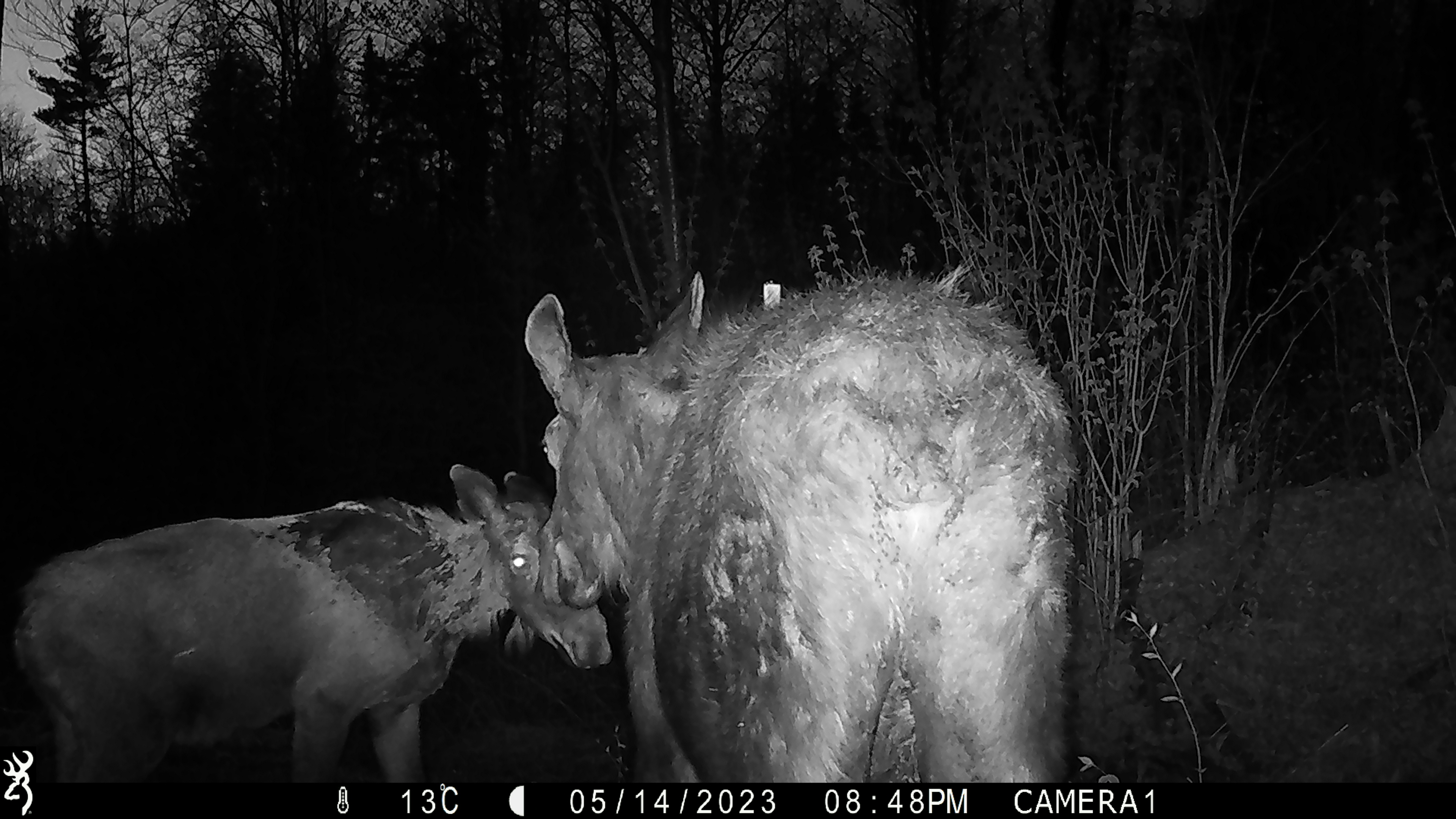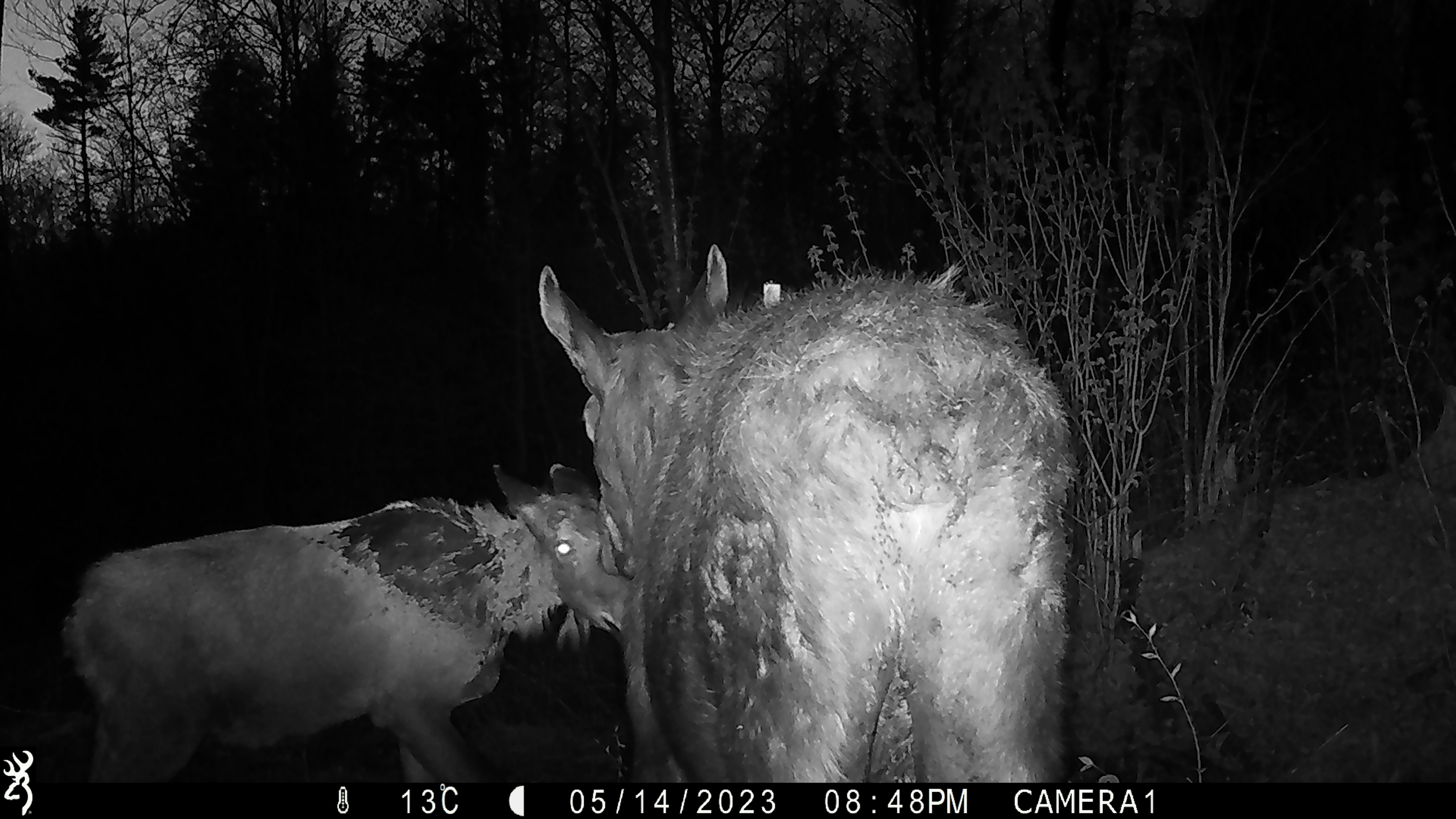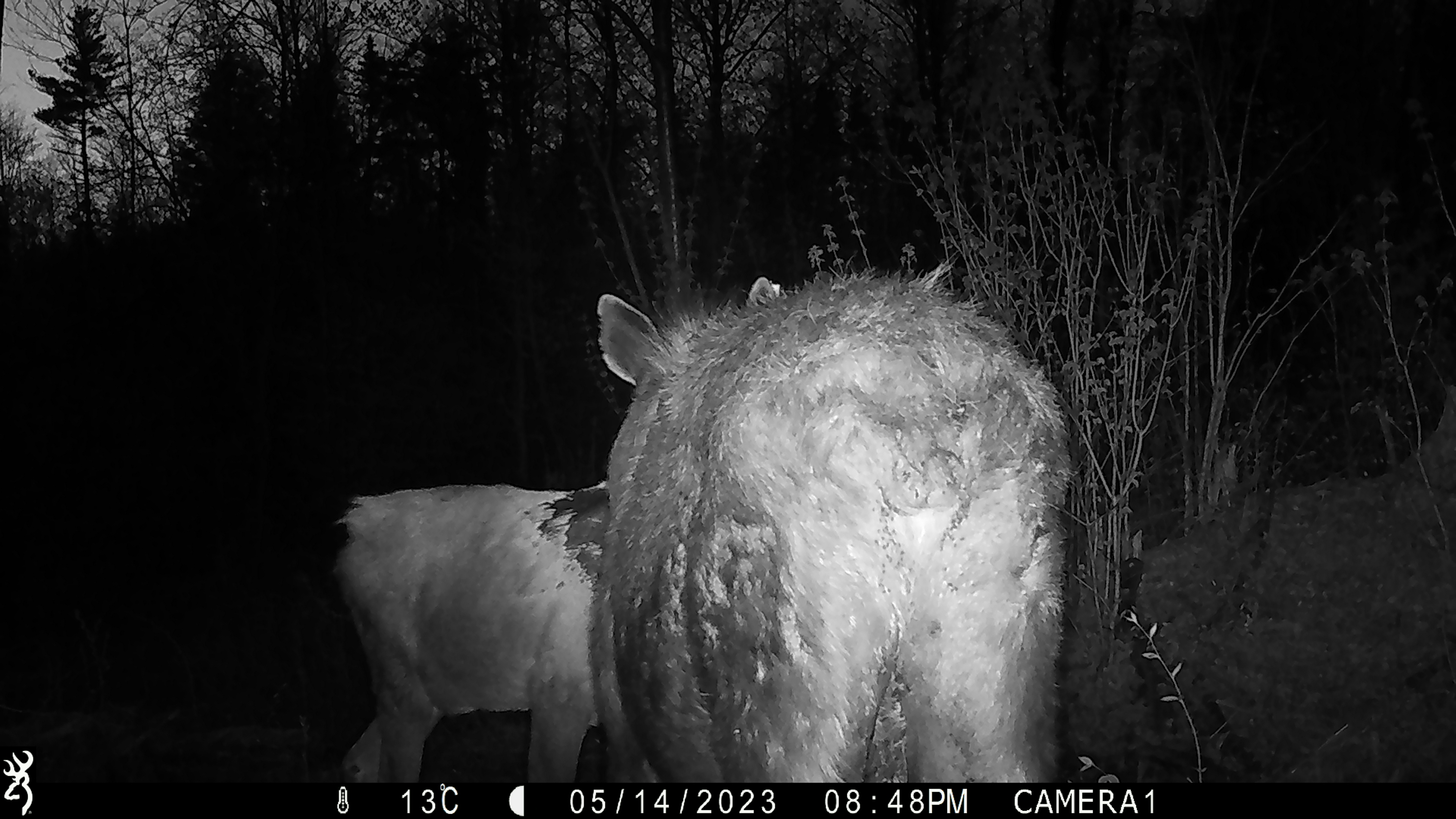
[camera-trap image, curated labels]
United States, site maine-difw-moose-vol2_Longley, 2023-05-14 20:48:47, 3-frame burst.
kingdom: Animalia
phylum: Chordata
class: Mammalia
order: Artiodactyla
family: Cervidae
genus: Alces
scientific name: Alces alces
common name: moose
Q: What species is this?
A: Moose (Alces alces).